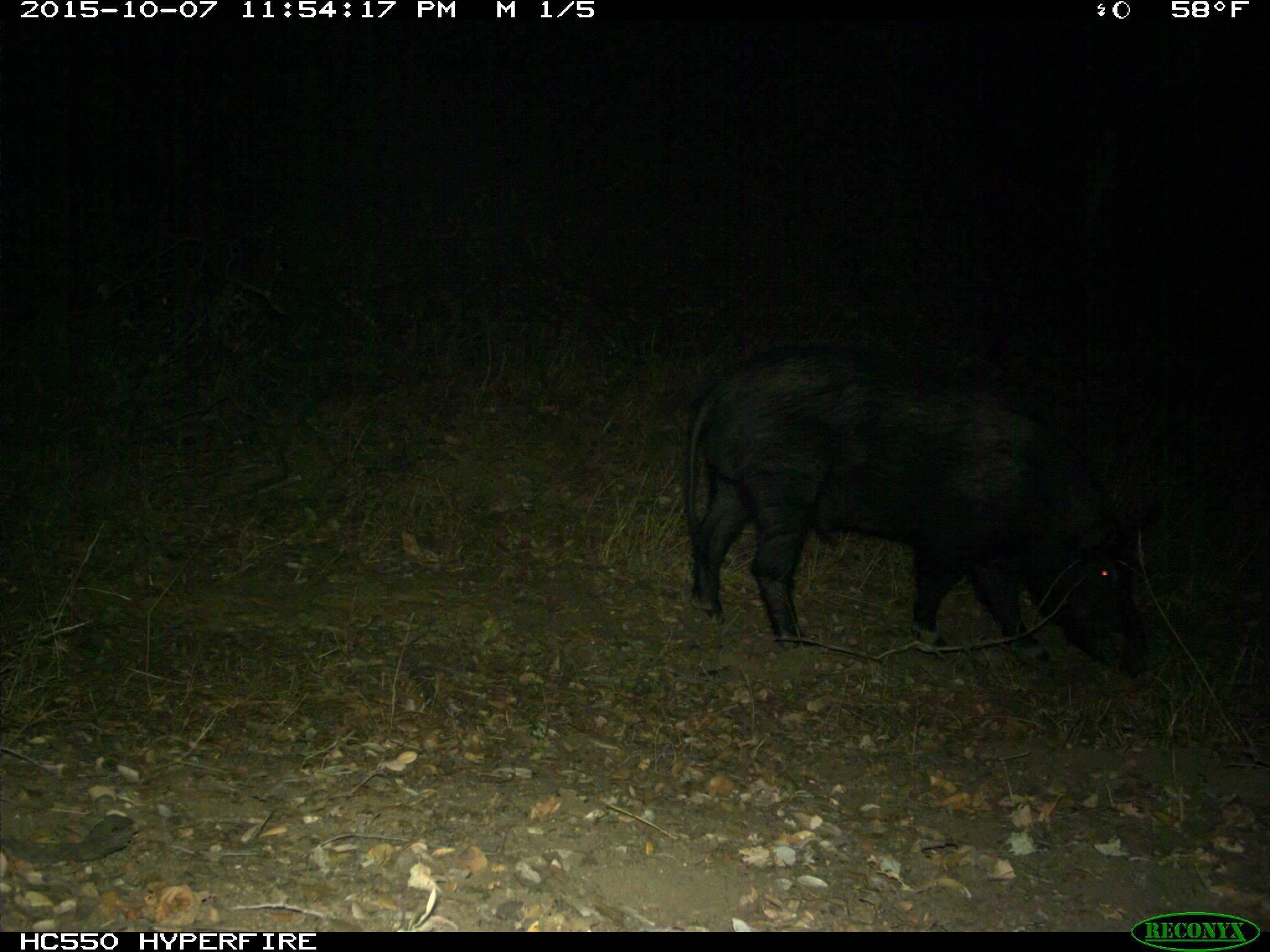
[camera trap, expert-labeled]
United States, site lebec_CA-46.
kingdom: Animalia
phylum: Chordata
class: Mammalia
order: Artiodactyla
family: Suidae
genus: Sus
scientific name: Sus scrofa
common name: wild boar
Sus scrofa (wild boar).